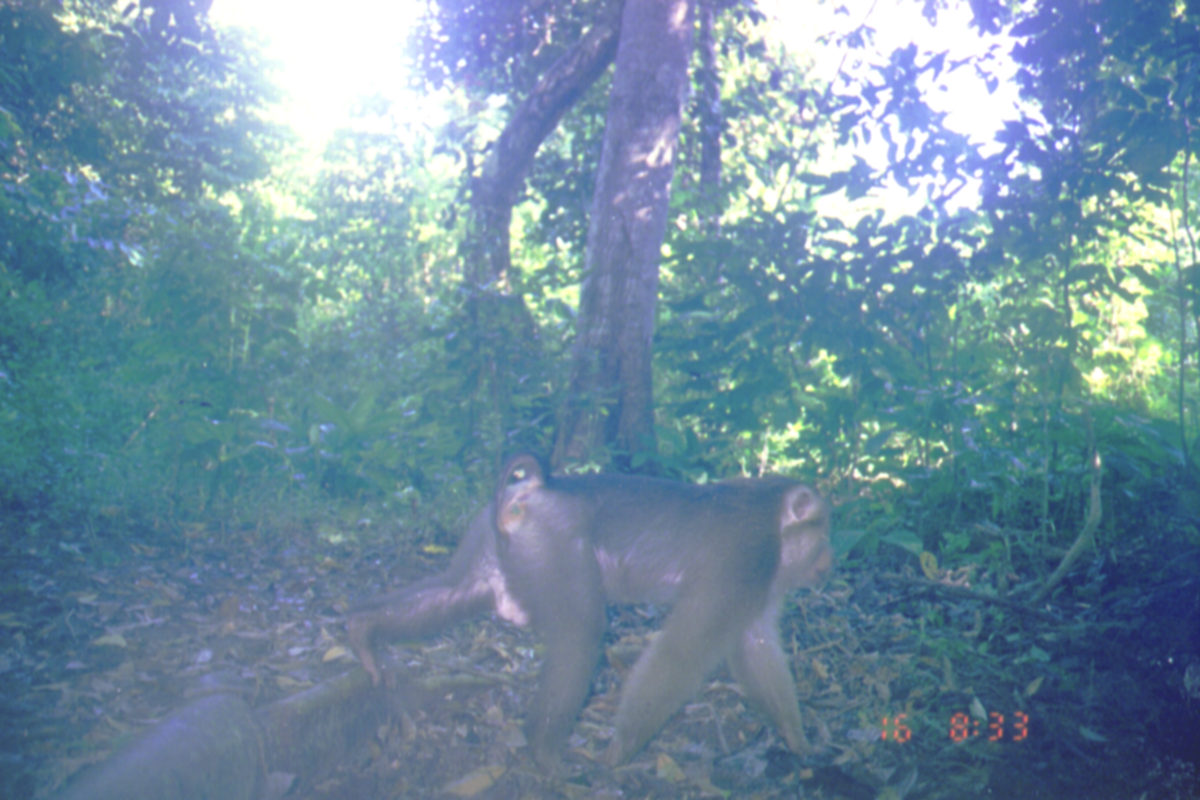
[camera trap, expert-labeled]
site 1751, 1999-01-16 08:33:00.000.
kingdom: Animalia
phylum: Chordata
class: Mammalia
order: Primates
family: Cercopithecidae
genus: Macaca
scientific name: Macaca nemestrina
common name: southern pig-tailed macaque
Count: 1.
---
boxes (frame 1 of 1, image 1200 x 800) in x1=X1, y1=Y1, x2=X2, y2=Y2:
macaca nemestrina: x1=343, y1=449, x2=839, y2=788